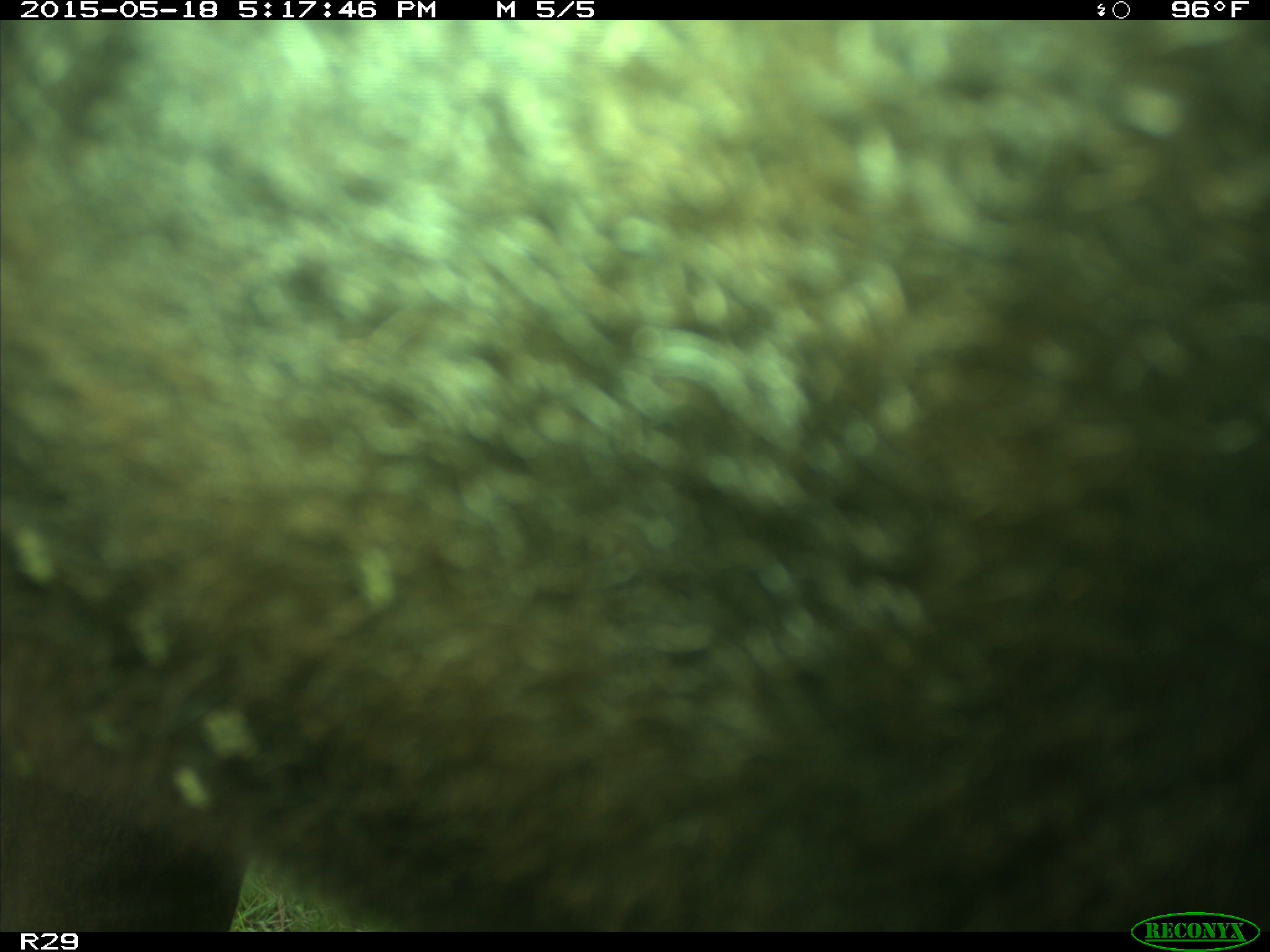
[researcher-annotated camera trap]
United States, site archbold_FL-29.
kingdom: Animalia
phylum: Chordata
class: Mammalia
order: Artiodactyla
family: Bovidae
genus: Bos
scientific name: Bos taurus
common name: domestic cow